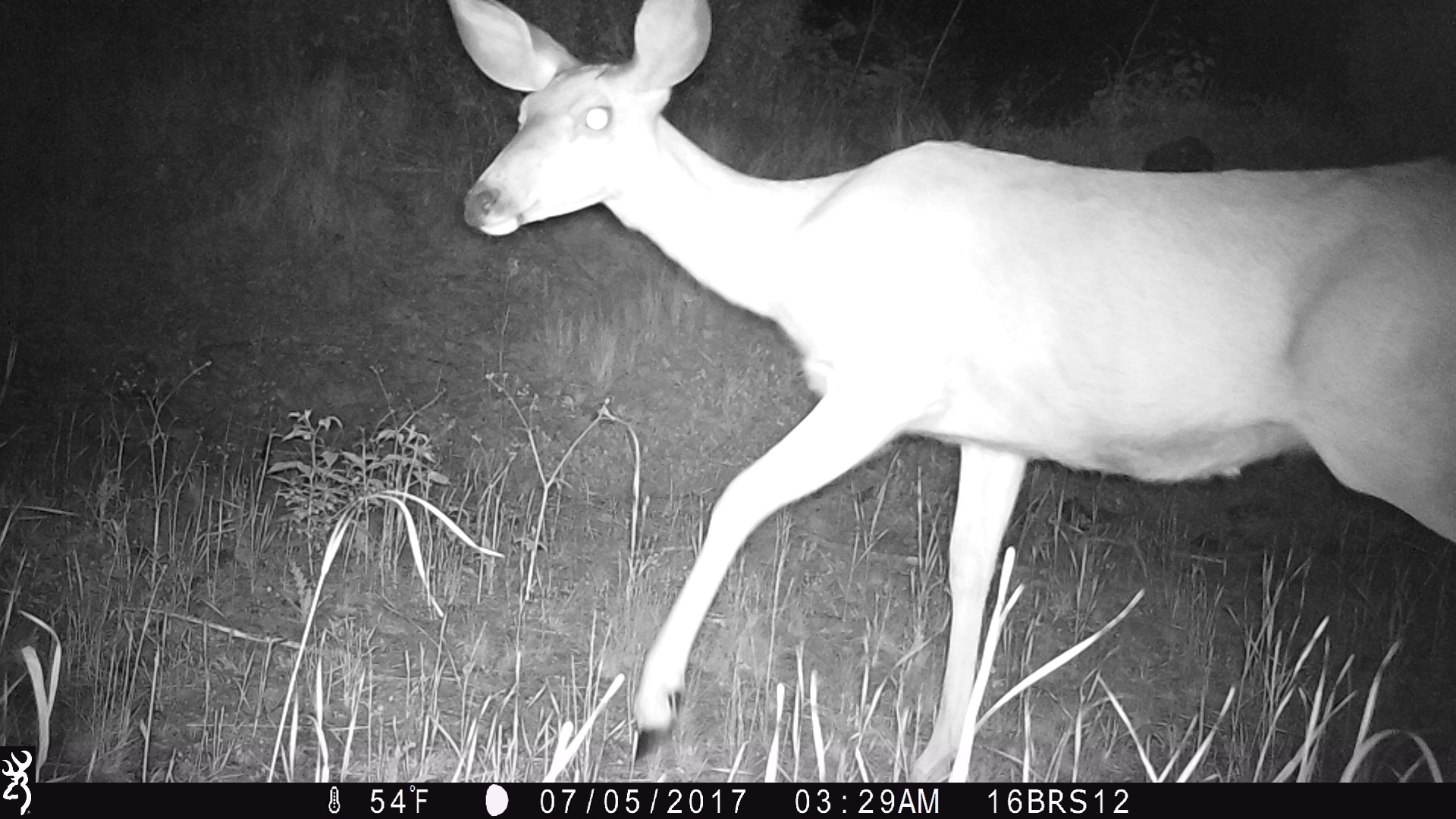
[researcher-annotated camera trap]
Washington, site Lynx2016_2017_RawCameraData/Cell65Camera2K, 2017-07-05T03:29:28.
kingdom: Animalia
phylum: Chordata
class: Mammalia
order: Artiodactyla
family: Cervidae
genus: Odocoileus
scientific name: Odocoileus hemionus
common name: mule deer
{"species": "Odocoileus hemionus (mule deer)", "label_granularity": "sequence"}